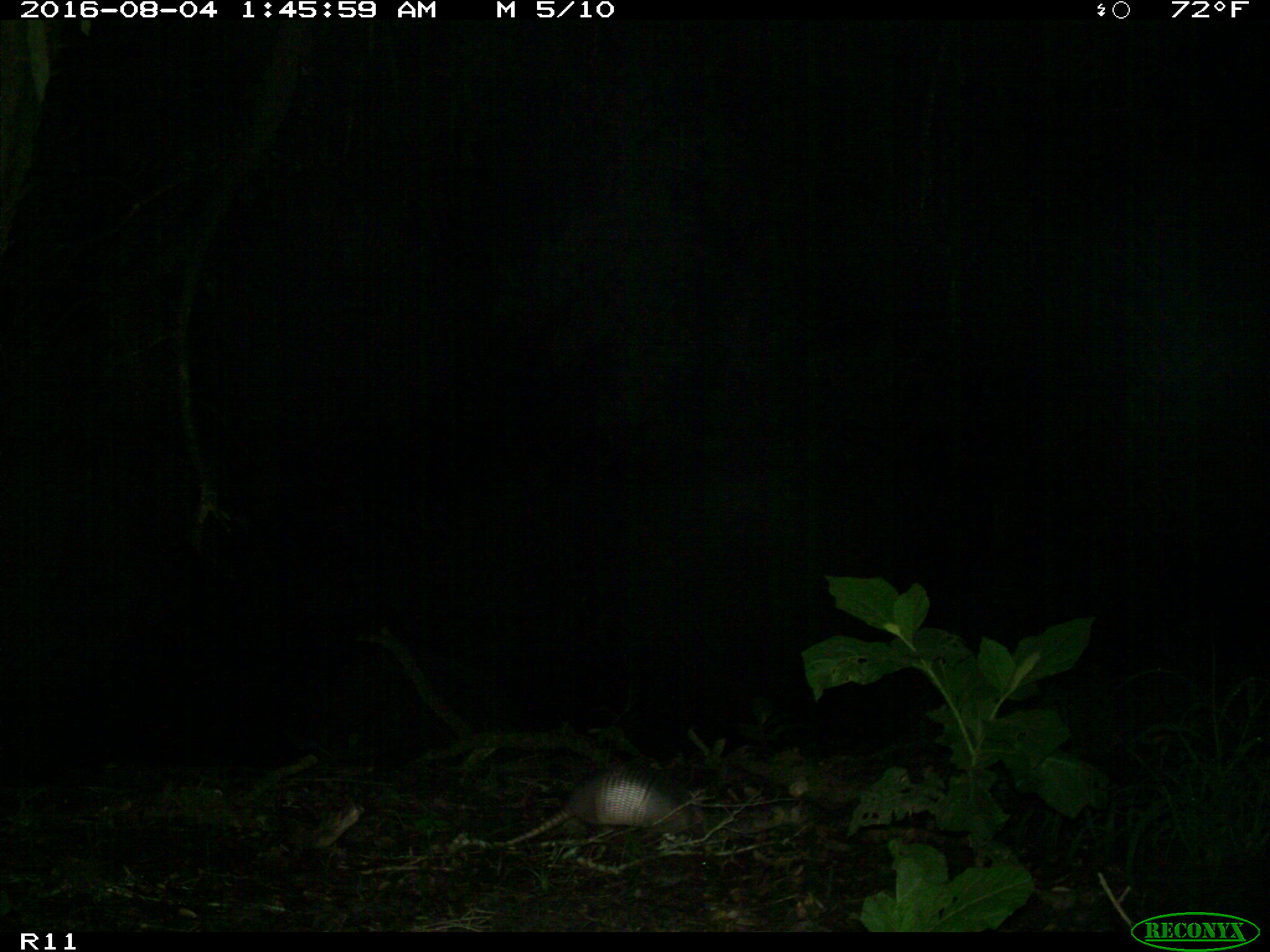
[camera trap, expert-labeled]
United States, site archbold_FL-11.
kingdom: Animalia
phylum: Chordata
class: Mammalia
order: Cingulata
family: Dasypodidae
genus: Dasypus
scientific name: Dasypus novemcinctus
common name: nine-banded armadillo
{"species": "Dasypus novemcinctus (nine-banded armadillo)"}